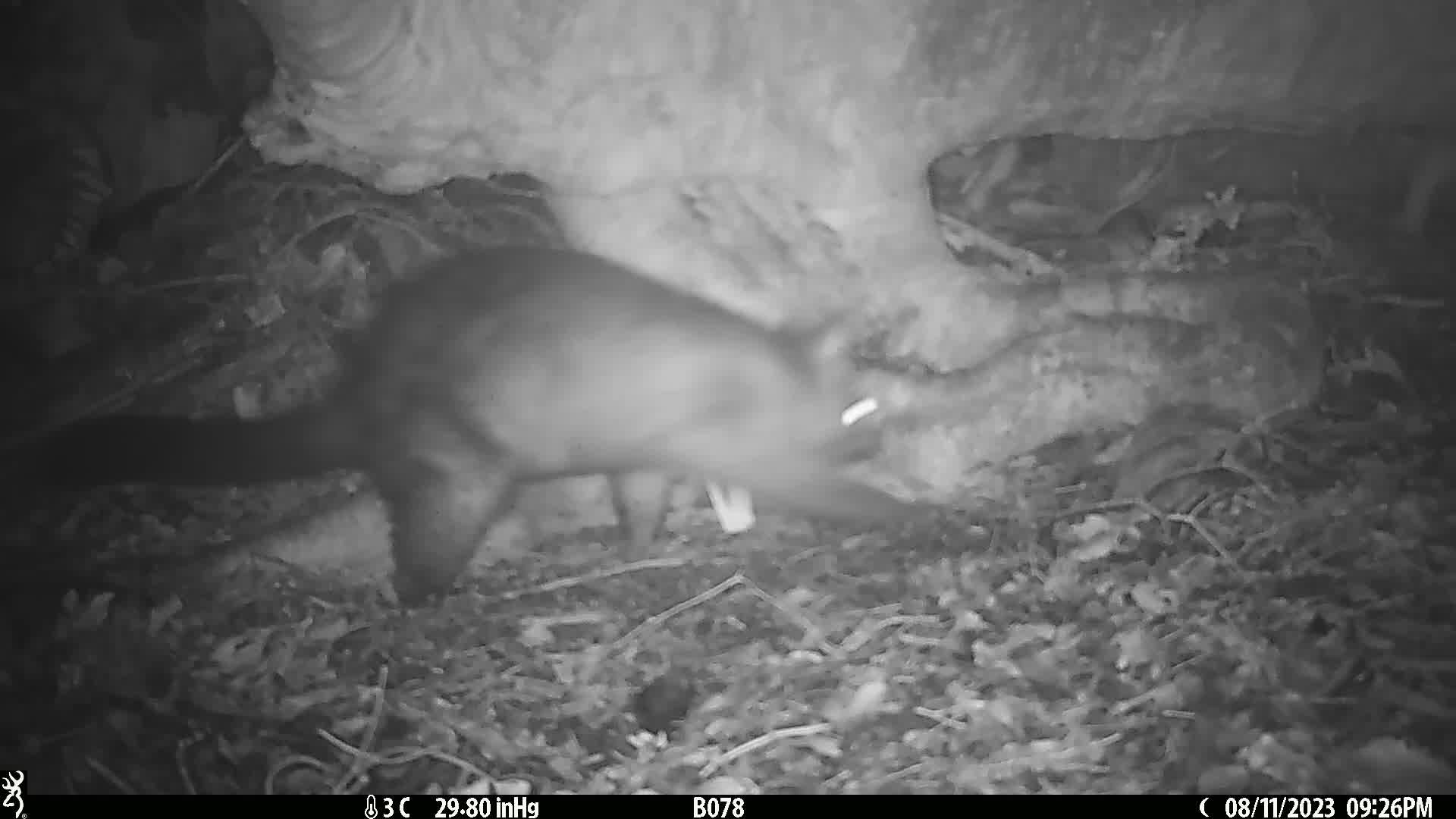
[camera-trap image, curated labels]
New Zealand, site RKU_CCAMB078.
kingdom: Animalia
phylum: Chordata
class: Mammalia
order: Diprotodontia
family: Phalangeridae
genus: Trichosurus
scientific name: Trichosurus vulpecula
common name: common brushtail possum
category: possum